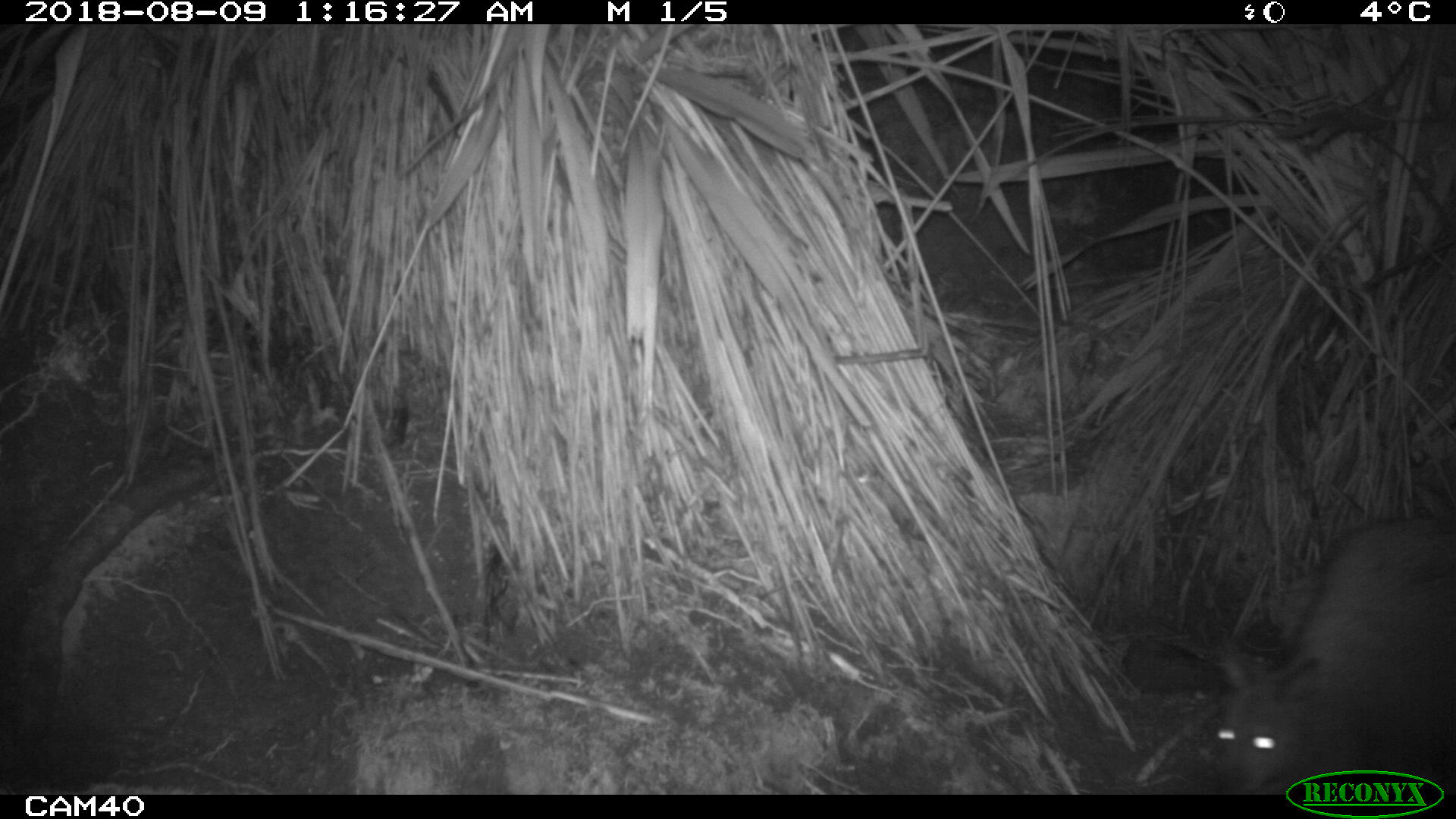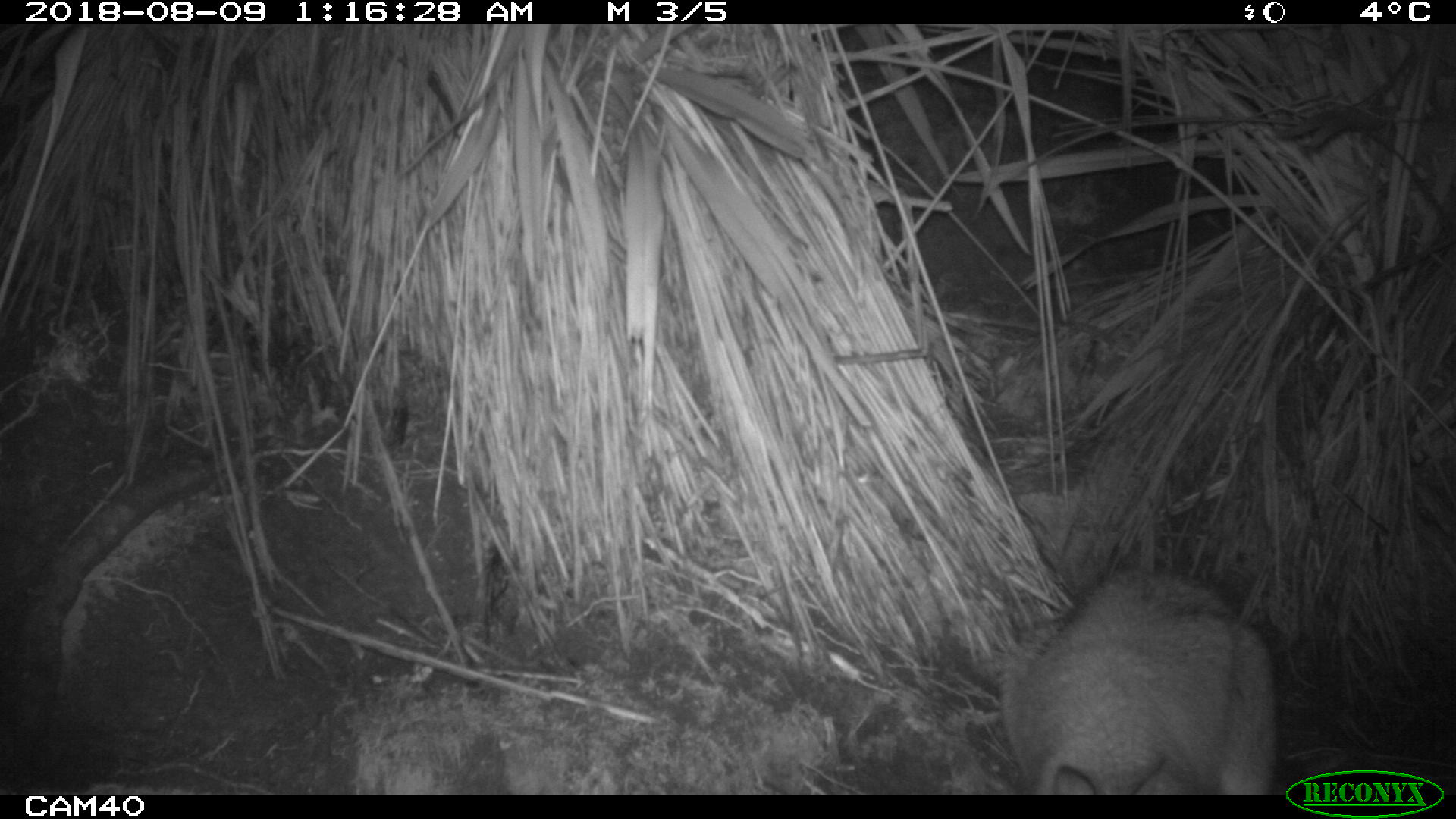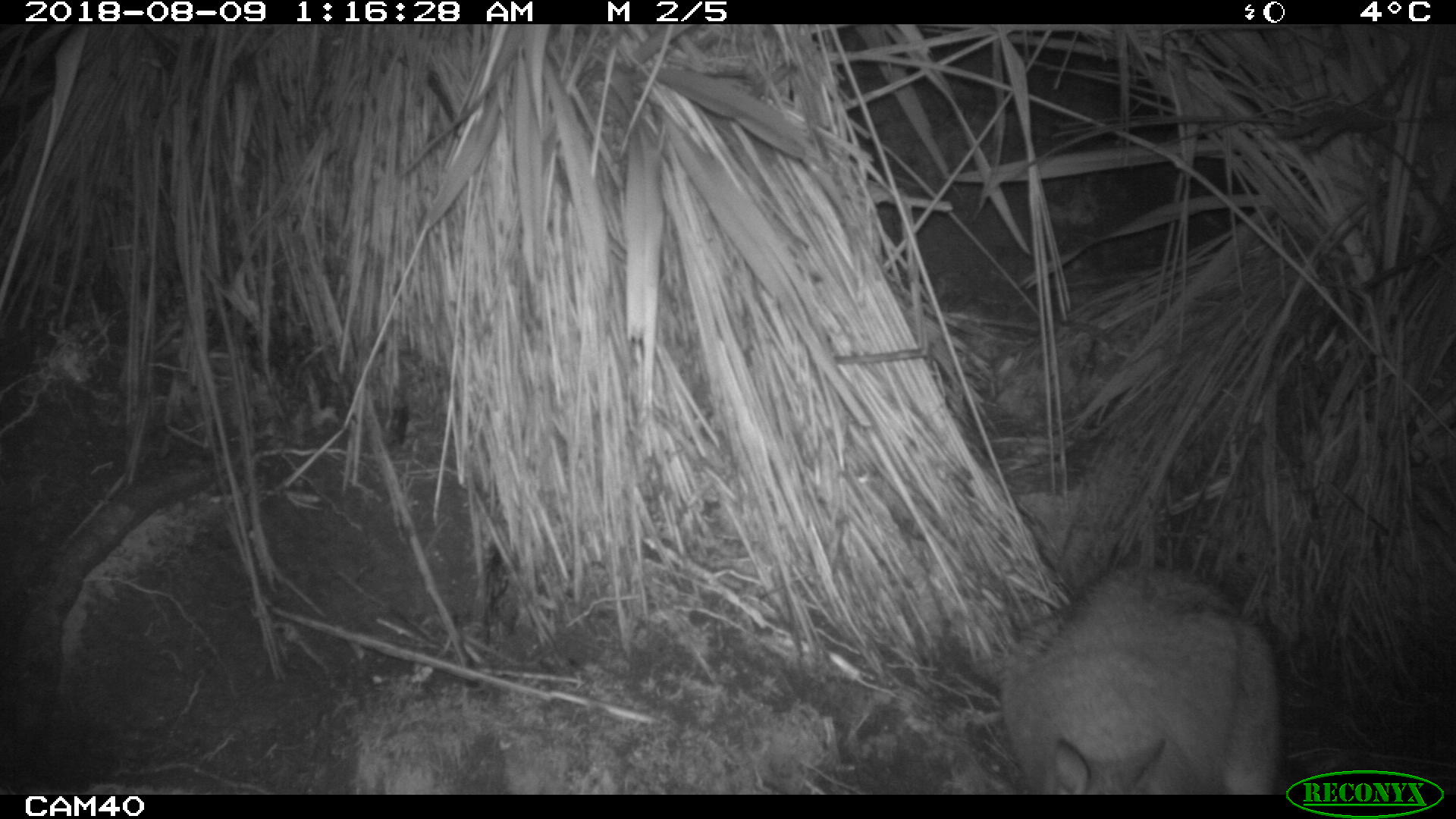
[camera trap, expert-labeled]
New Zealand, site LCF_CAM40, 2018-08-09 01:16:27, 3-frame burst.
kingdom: Animalia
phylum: Chordata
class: Mammalia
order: Diprotodontia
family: Macropodidae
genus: Notamacropus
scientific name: Notamacropus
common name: wallaby